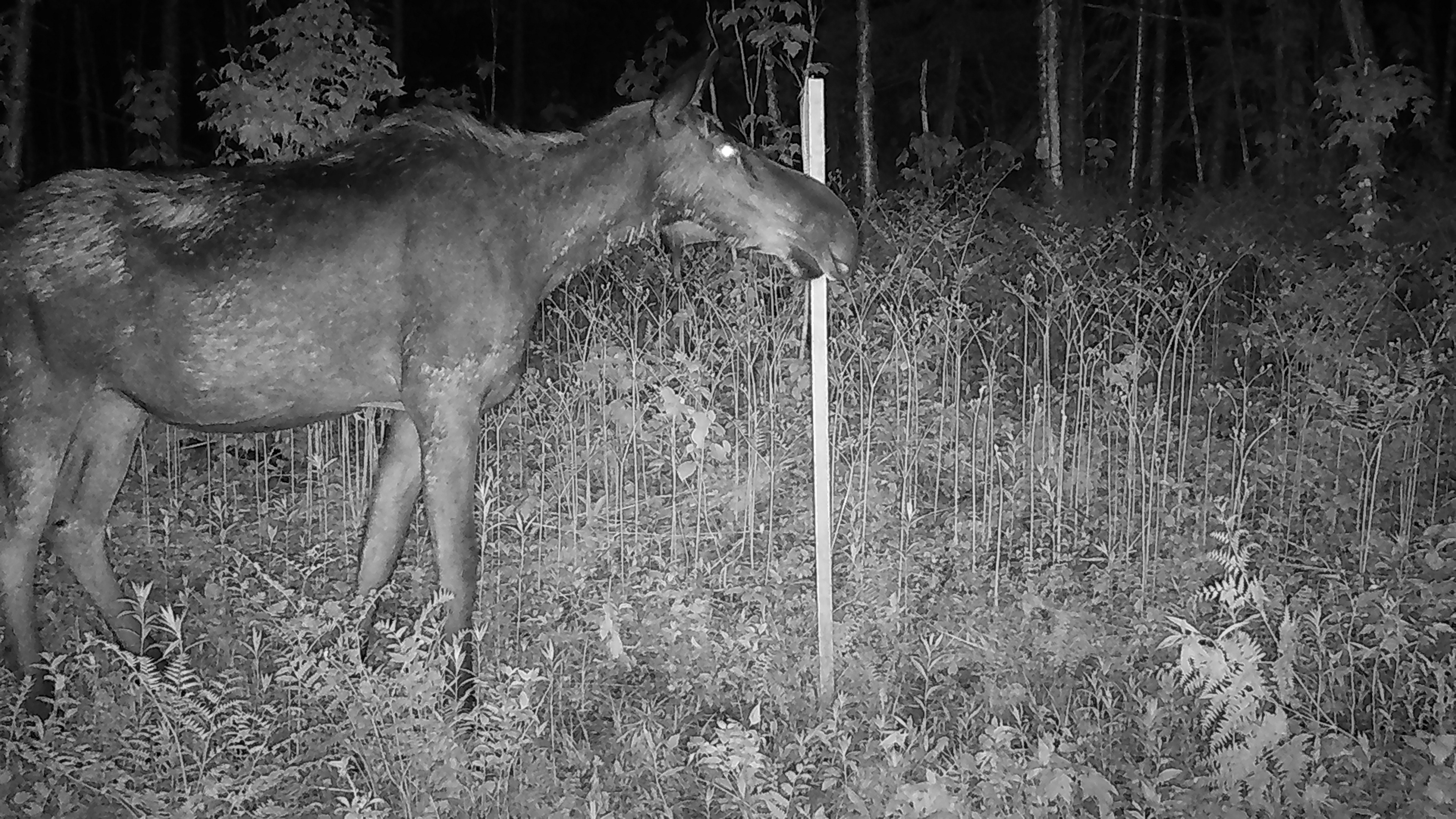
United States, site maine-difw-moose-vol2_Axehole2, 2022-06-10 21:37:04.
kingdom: Animalia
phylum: Chordata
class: Mammalia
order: Artiodactyla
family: Cervidae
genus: Alces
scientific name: Alces alces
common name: moose